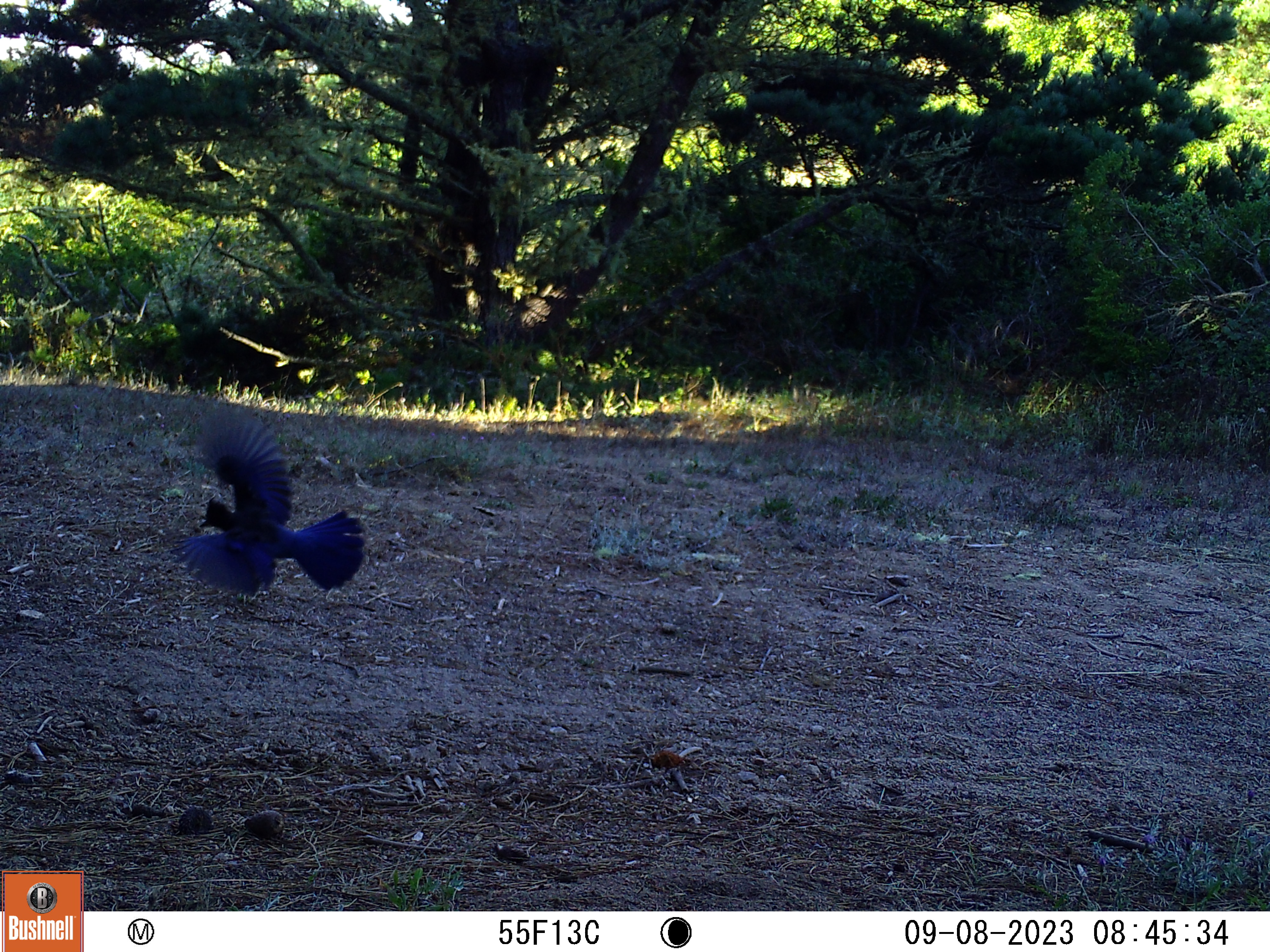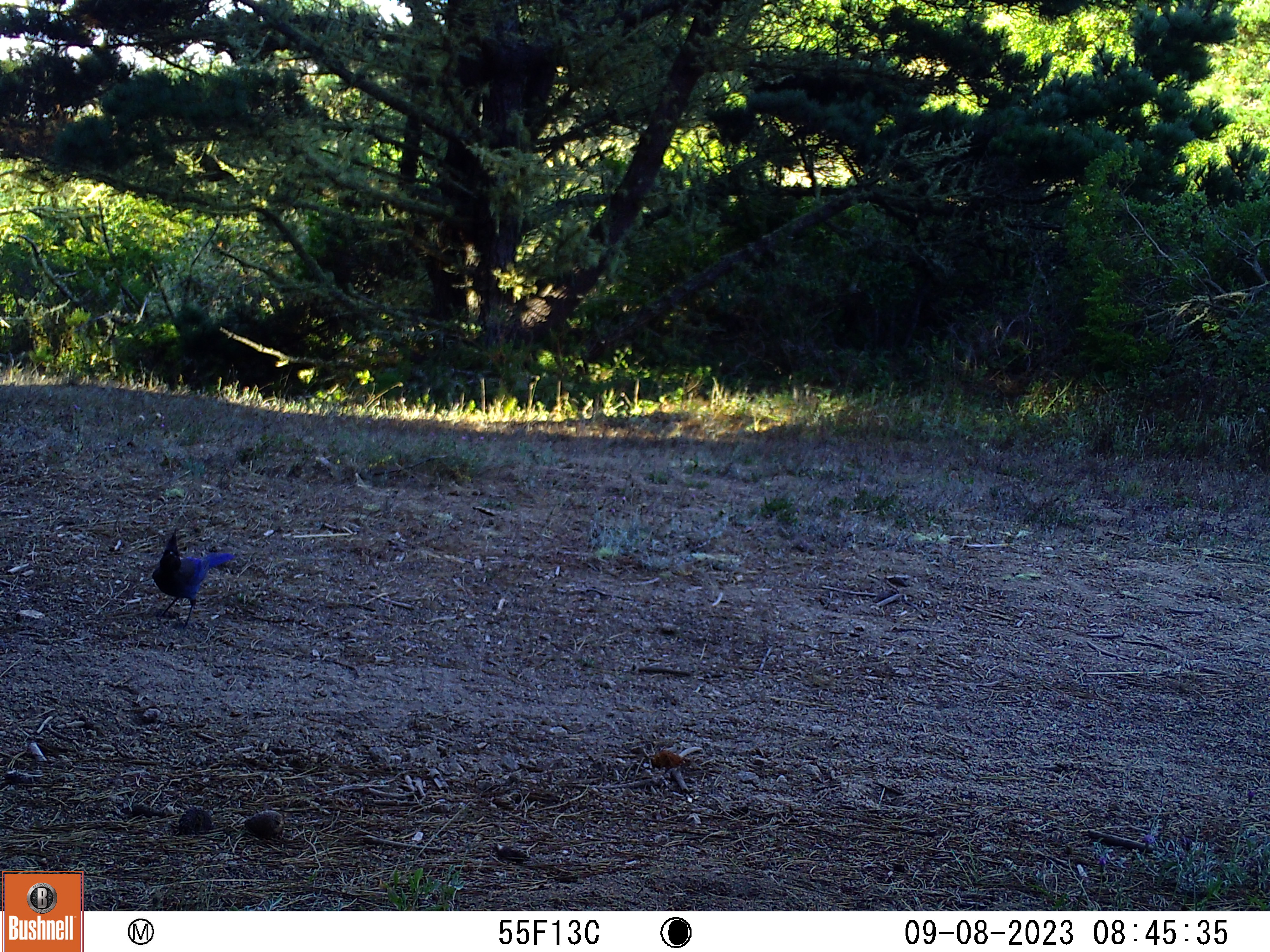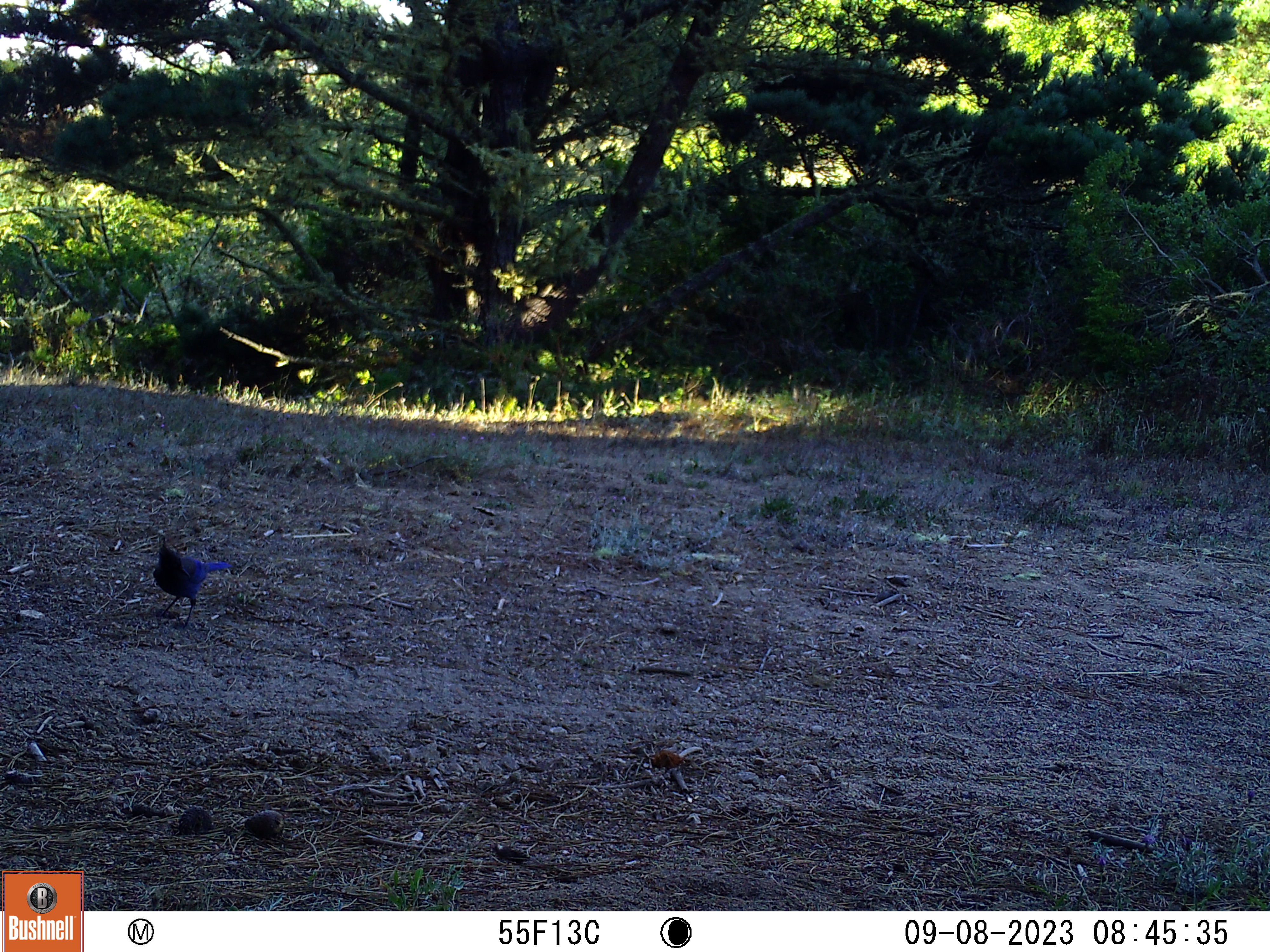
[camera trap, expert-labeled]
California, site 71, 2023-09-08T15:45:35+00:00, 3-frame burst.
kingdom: Animalia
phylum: Chordata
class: Aves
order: Passeriformes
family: Corvidae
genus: Cyanocitta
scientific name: Cyanocitta stelleri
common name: steller's jay